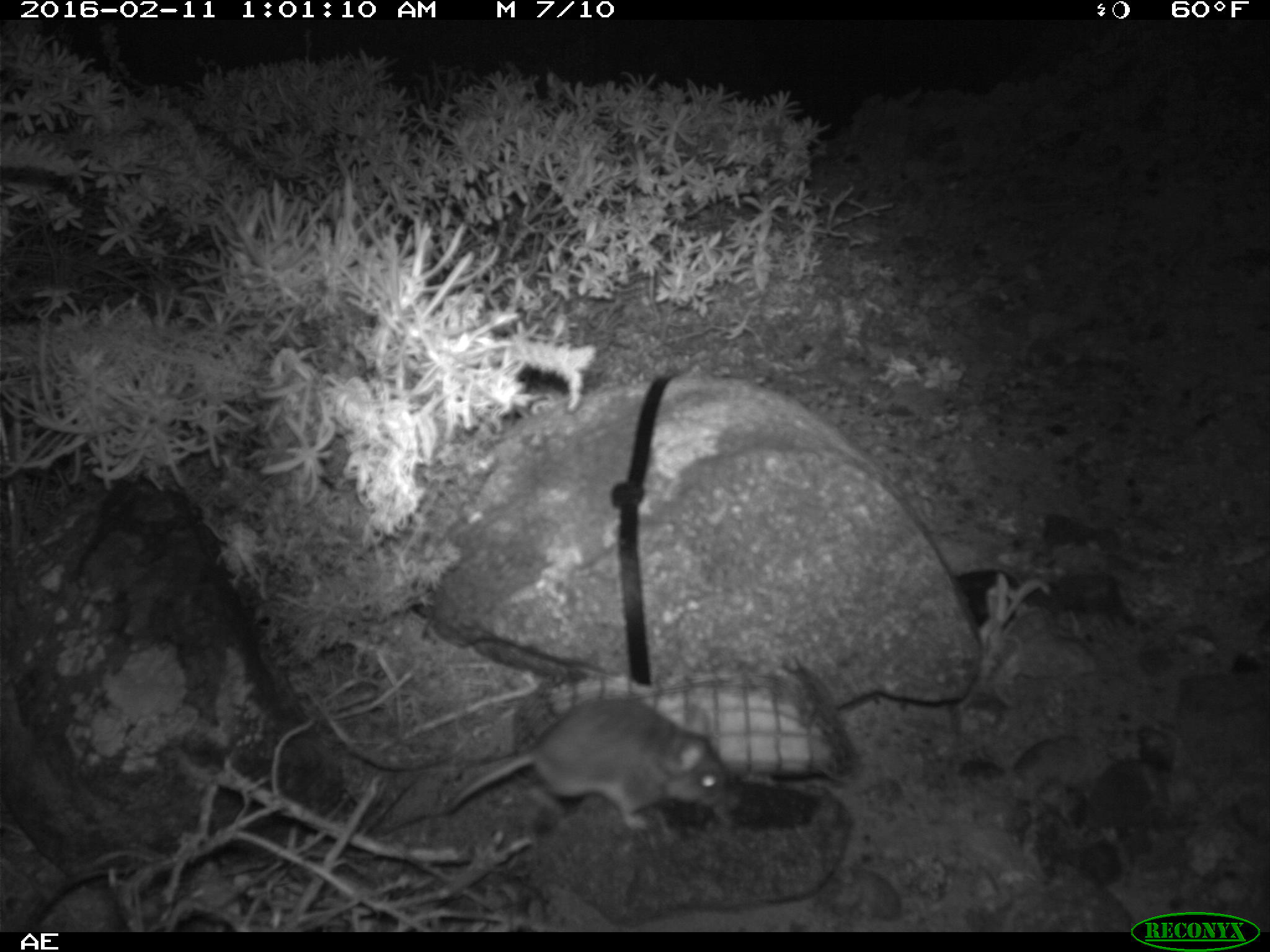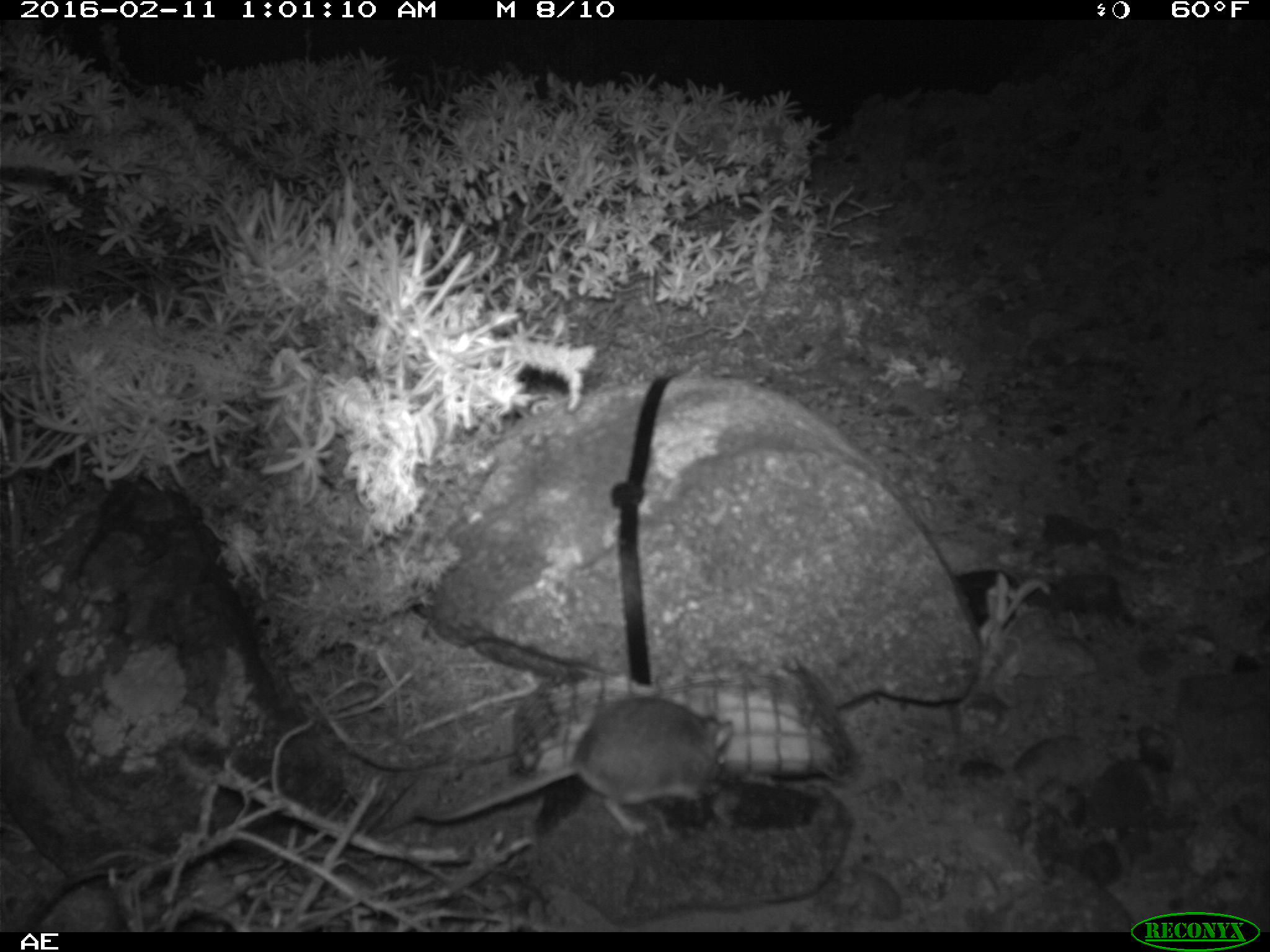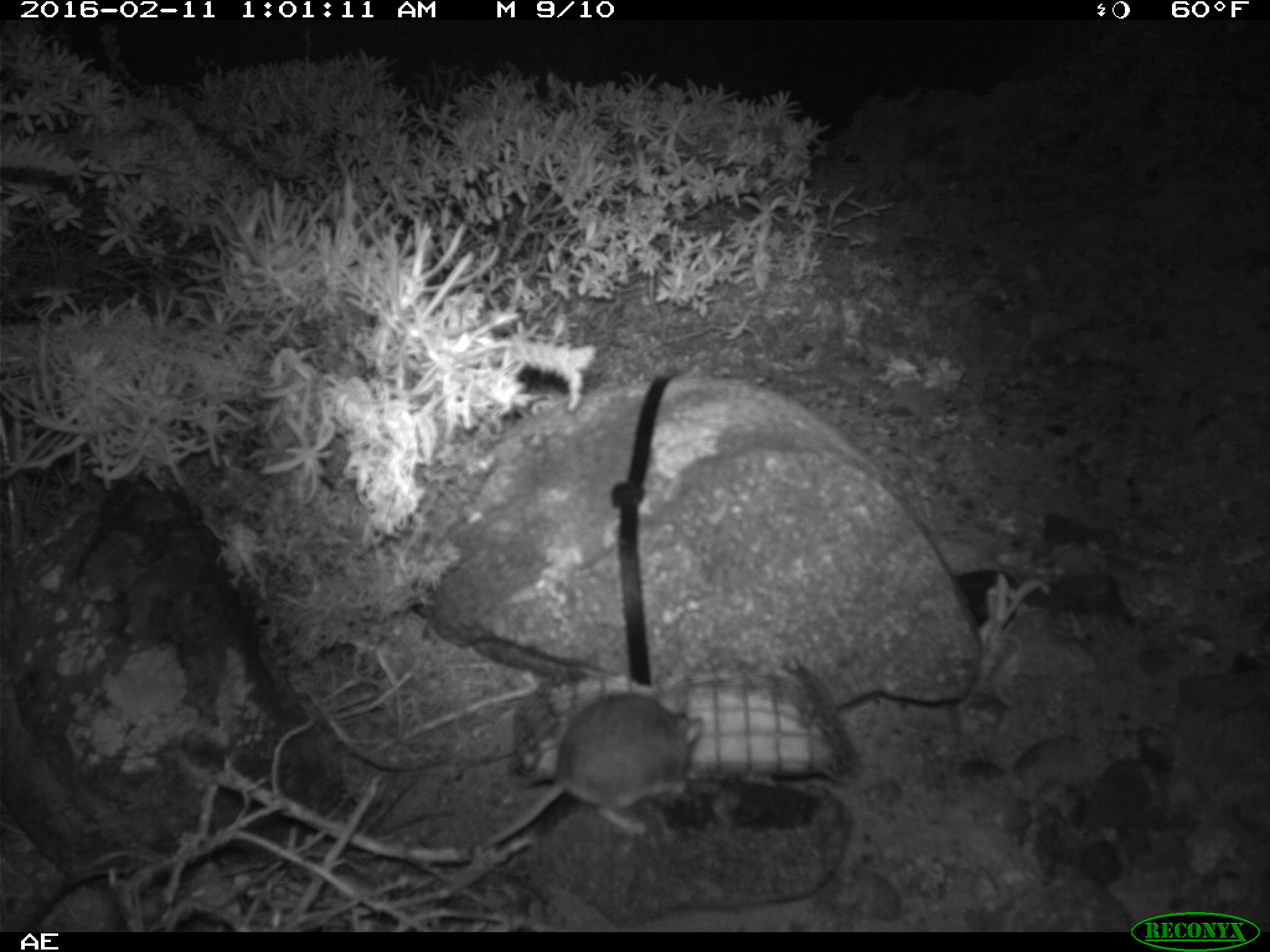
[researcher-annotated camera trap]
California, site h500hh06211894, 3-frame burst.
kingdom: Animalia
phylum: Chordata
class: Mammalia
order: Rodentia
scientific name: Rodentia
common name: rodent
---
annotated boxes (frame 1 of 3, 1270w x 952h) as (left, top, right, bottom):
rodent: (444, 698, 729, 831)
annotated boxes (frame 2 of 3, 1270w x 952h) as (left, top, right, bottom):
rodent: (415, 696, 732, 835)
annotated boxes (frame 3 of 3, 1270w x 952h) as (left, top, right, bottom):
rodent: (474, 683, 704, 854)